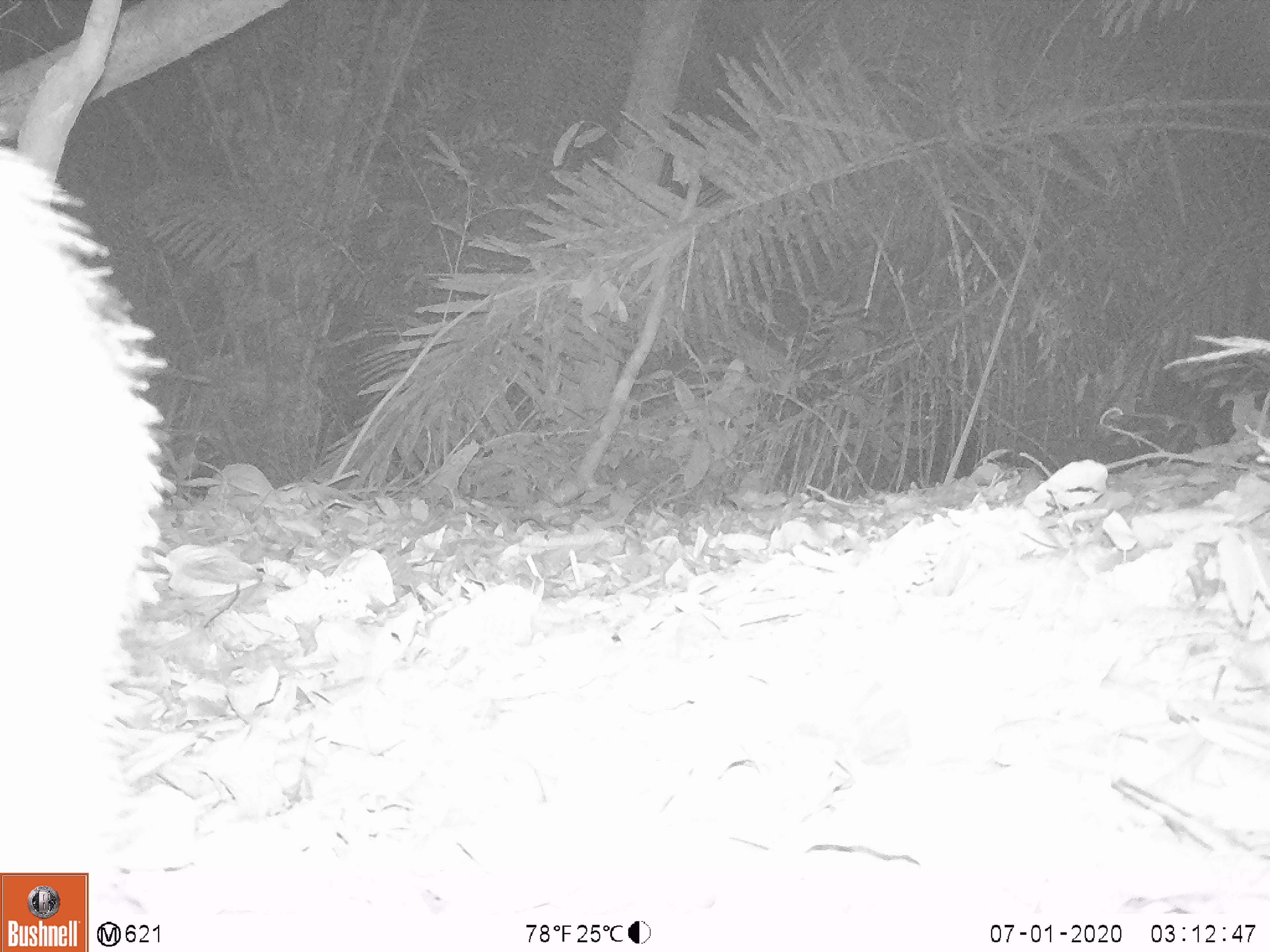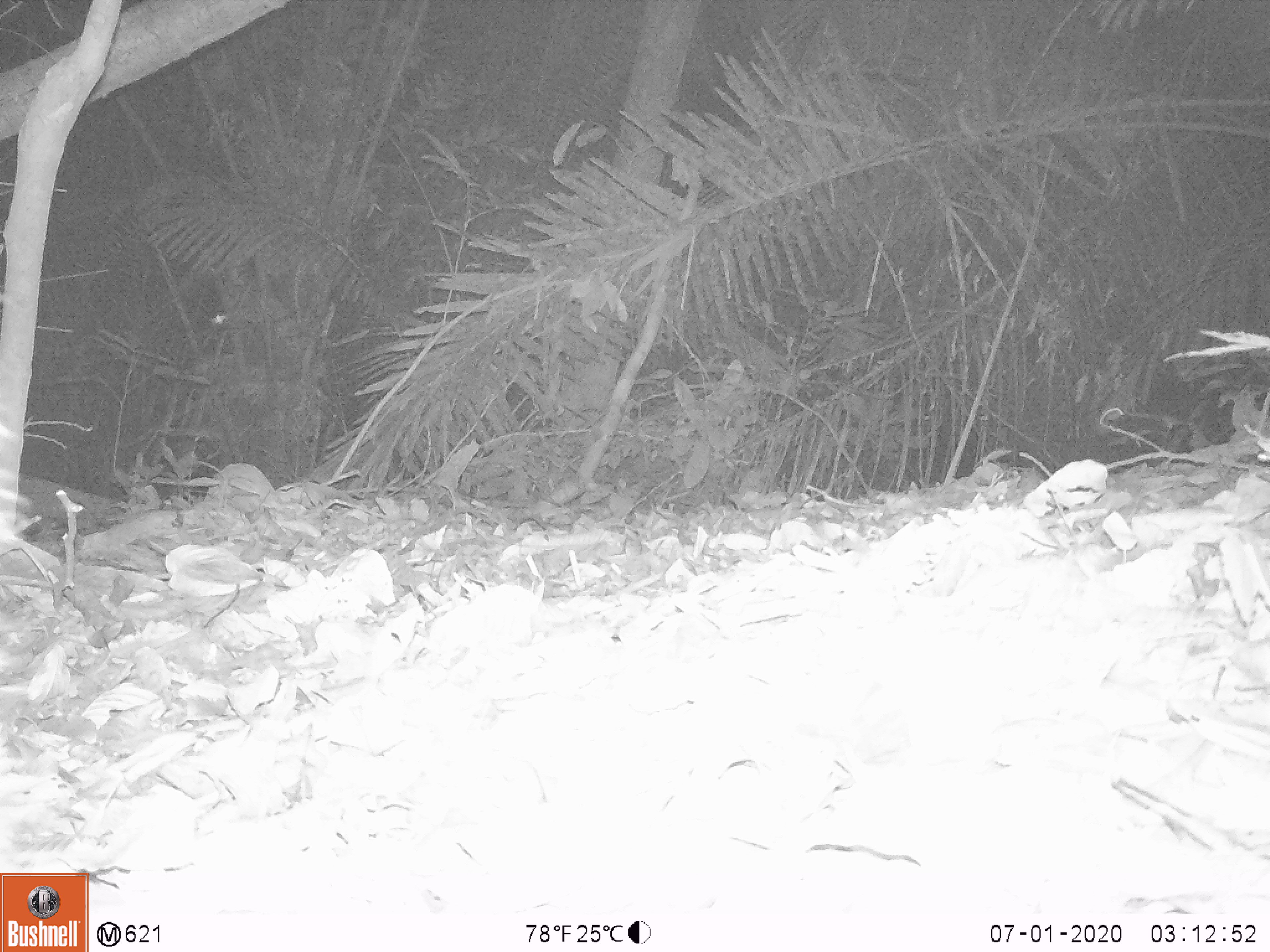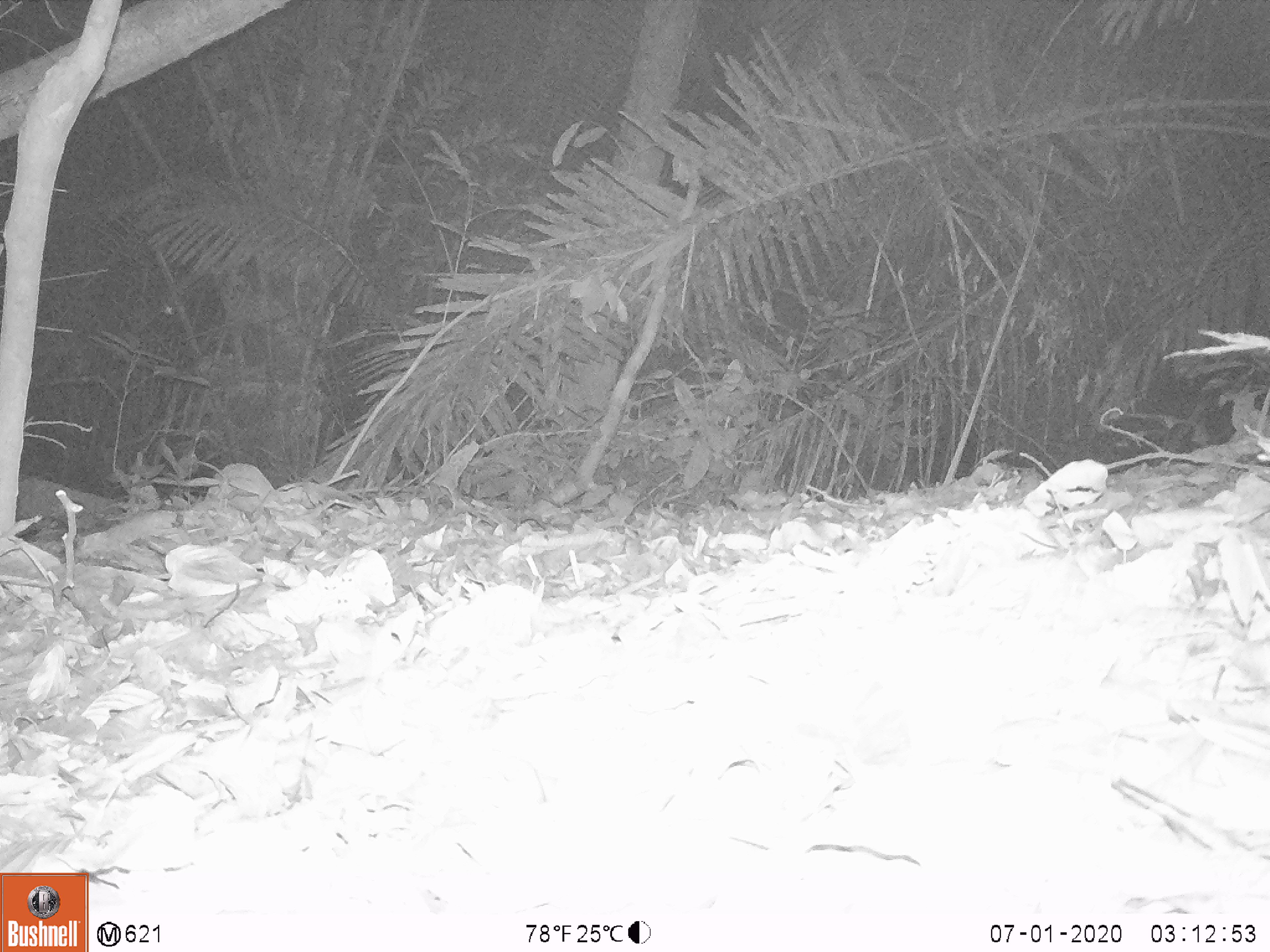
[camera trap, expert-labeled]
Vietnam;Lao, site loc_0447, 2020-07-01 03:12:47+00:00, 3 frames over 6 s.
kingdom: Animalia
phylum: Chordata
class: Mammalia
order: Artiodactyla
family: Suidae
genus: Sus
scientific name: Sus scrofa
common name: eurasian wild pig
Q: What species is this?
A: Eurasian wild pig (Sus scrofa).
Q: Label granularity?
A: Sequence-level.